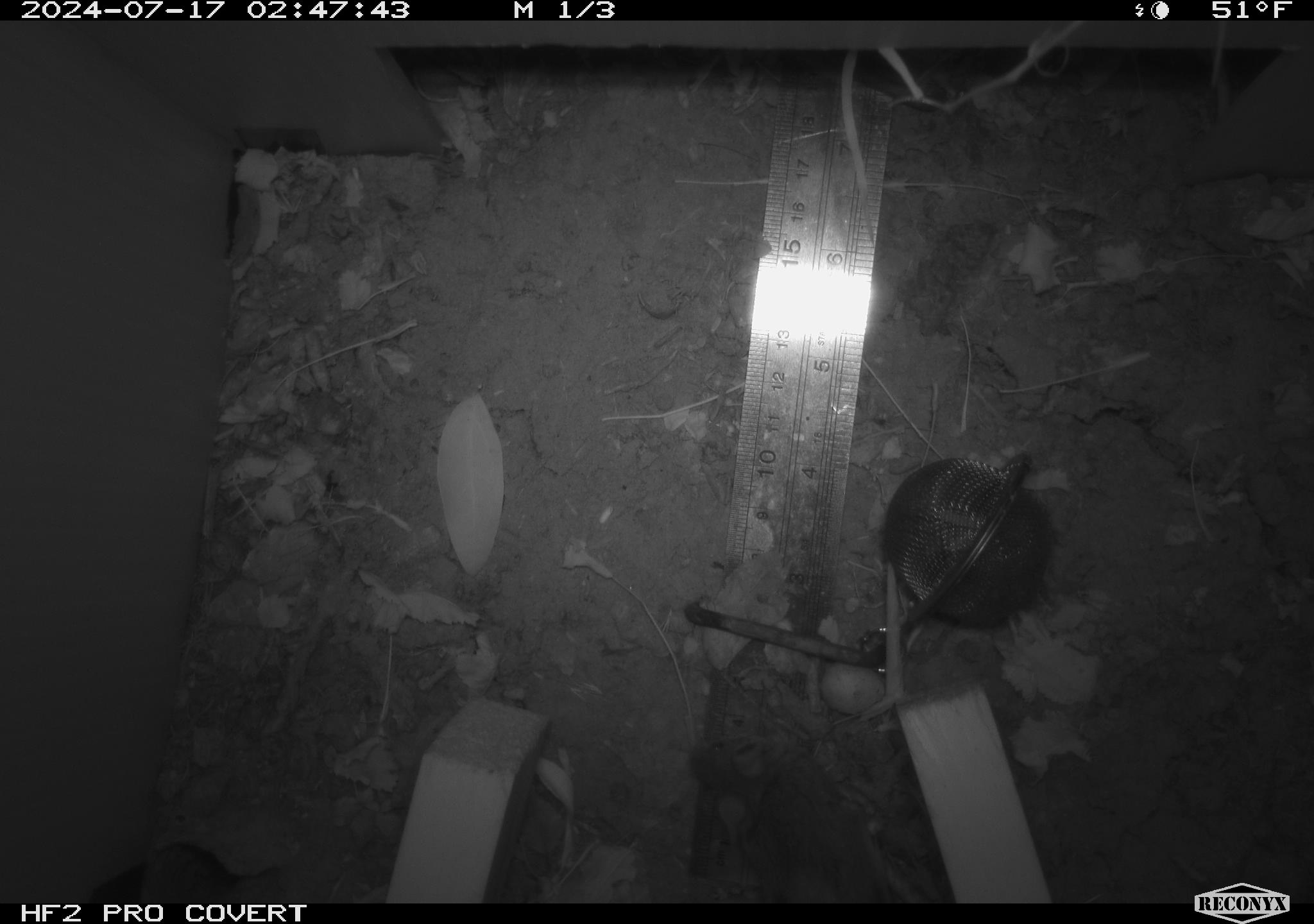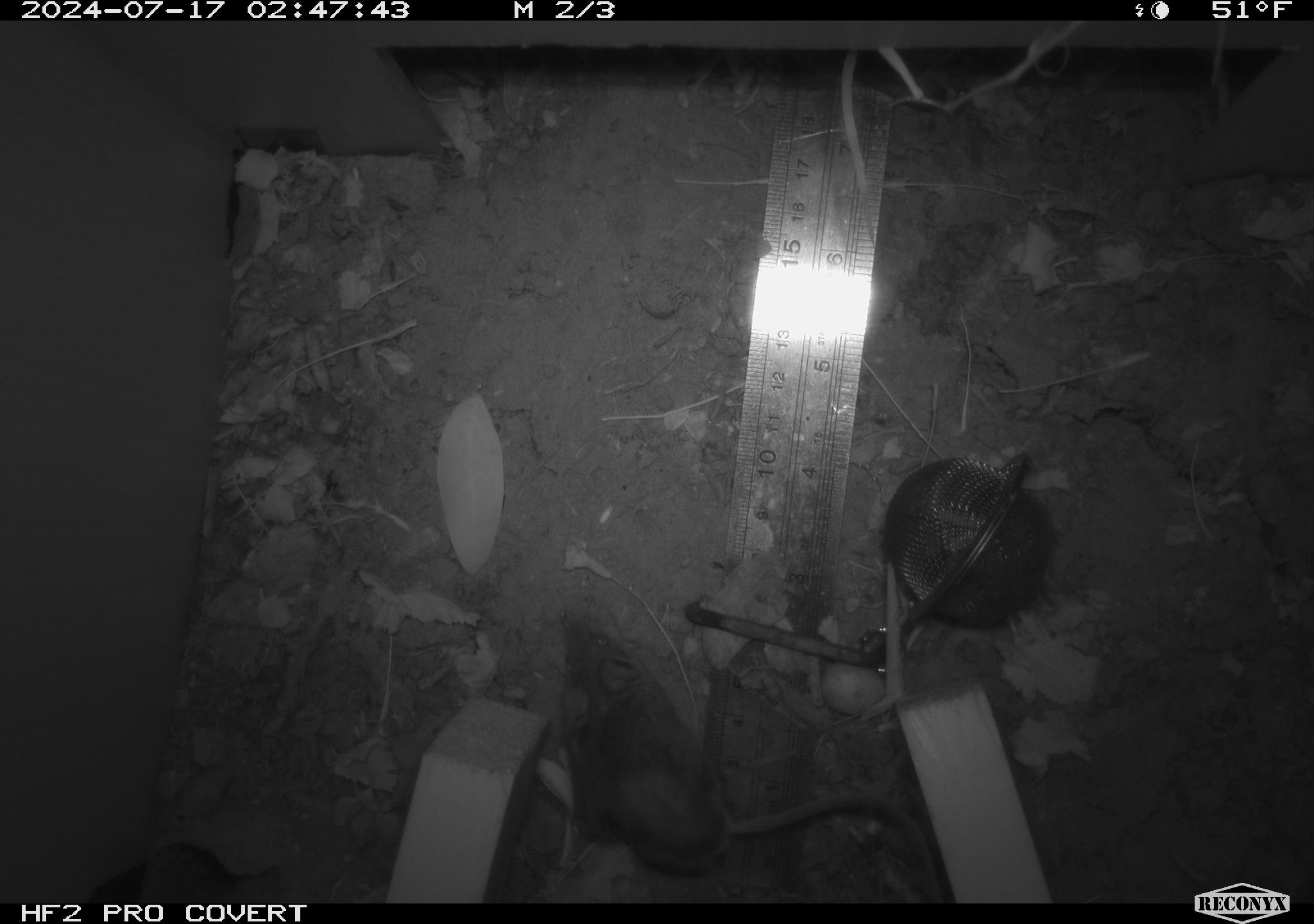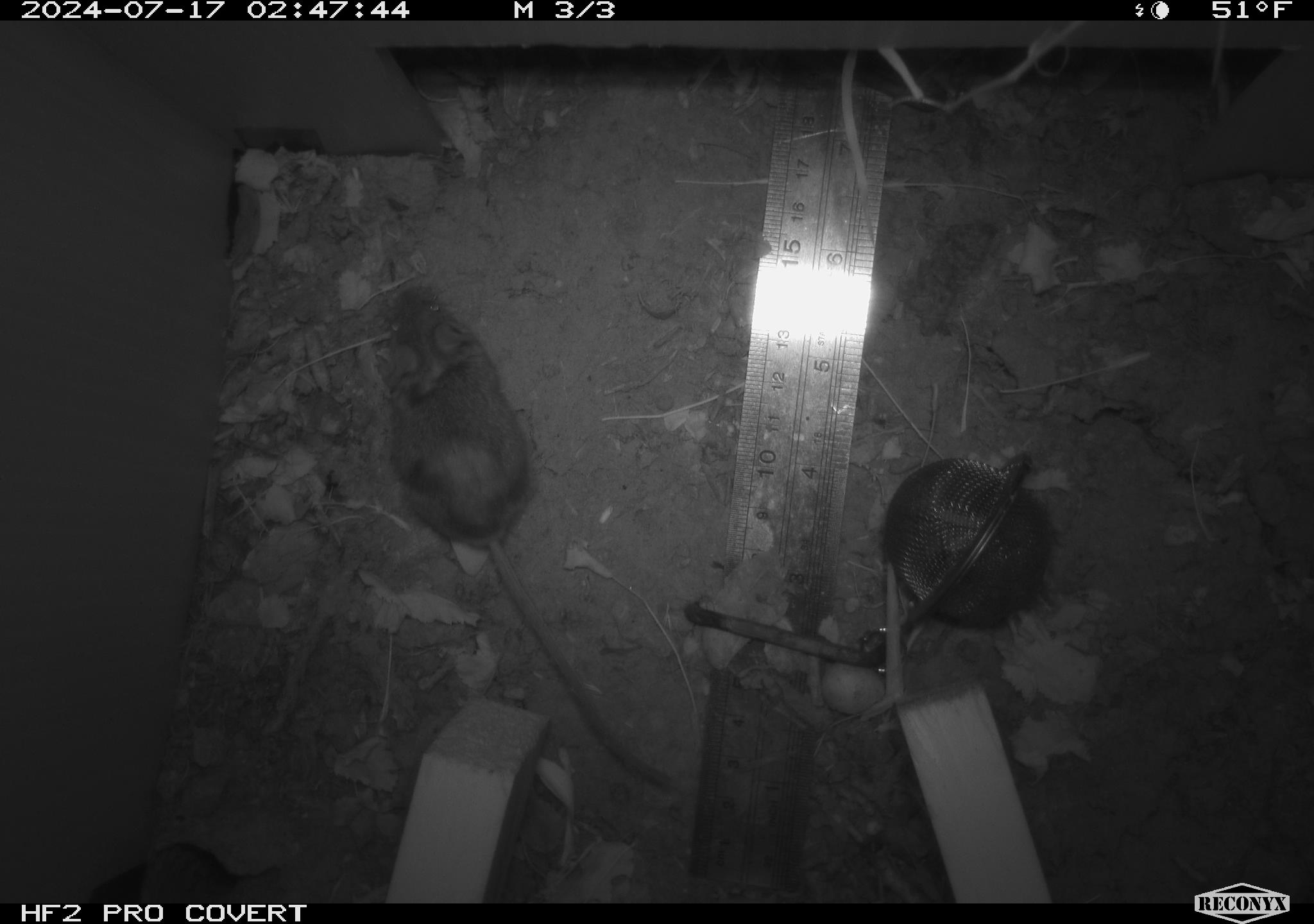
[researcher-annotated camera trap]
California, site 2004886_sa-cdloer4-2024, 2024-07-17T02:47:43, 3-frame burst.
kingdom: Animalia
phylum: Chordata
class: Mammalia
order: Rodentia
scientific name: Rodentia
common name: rodent